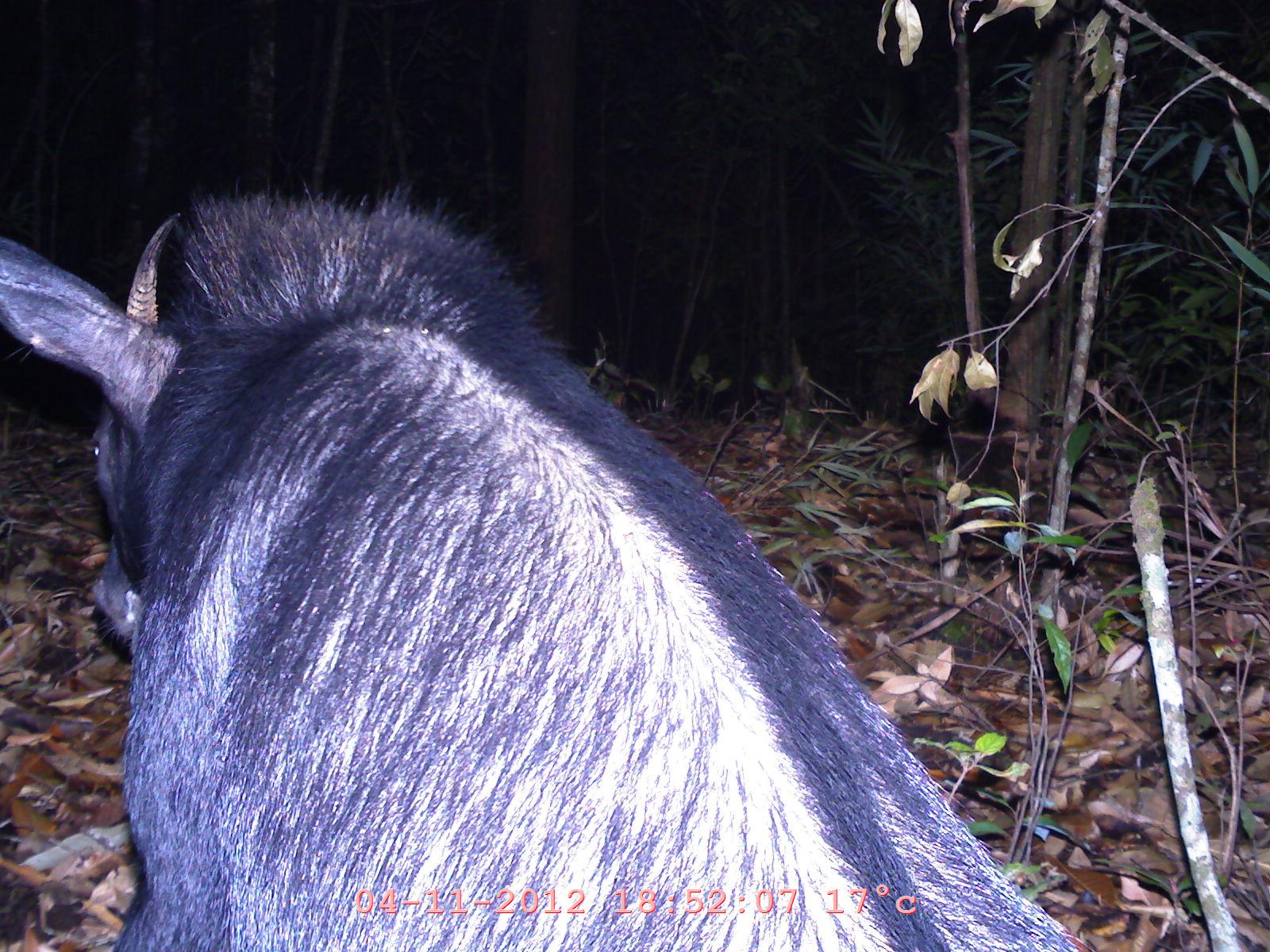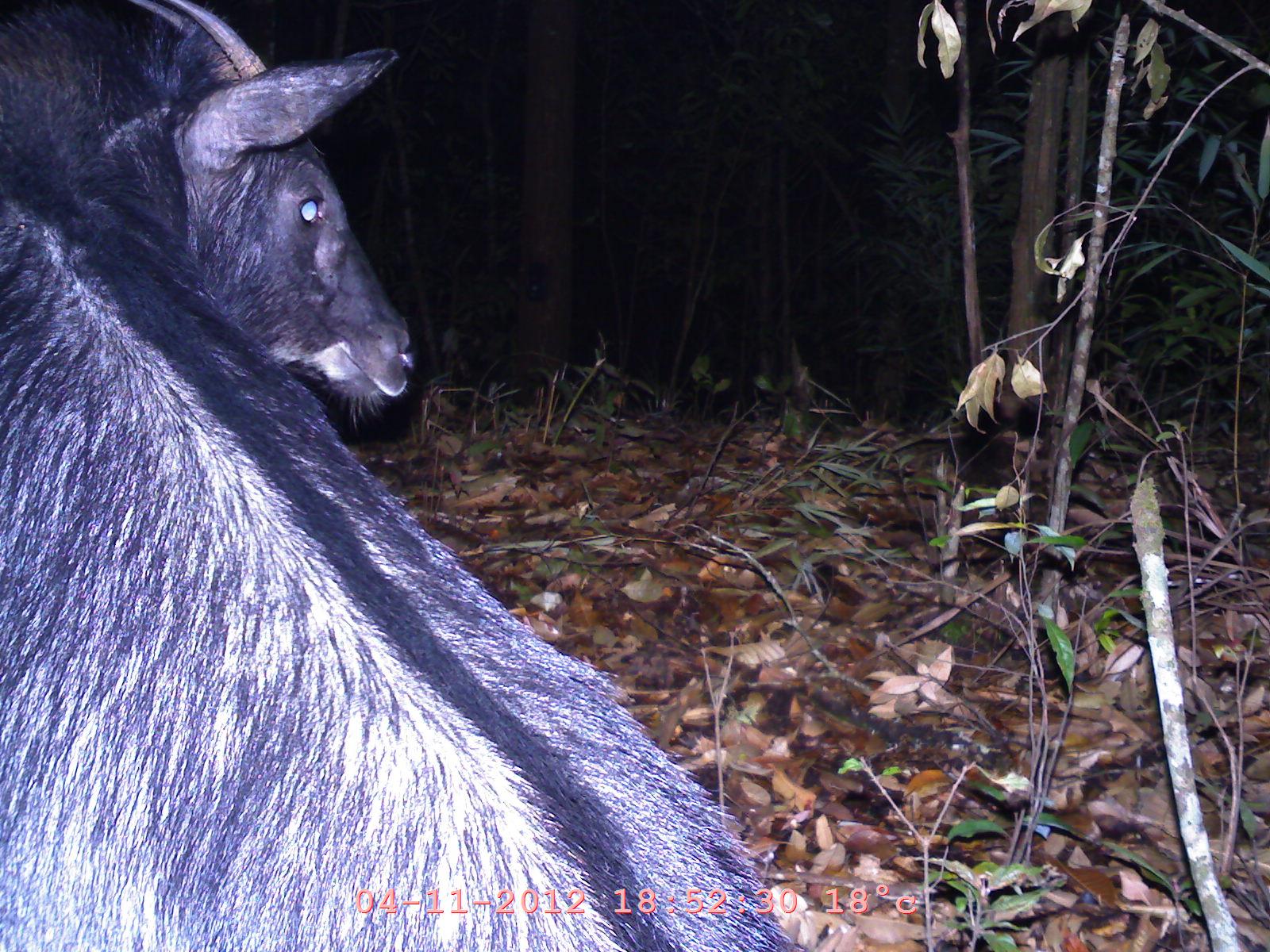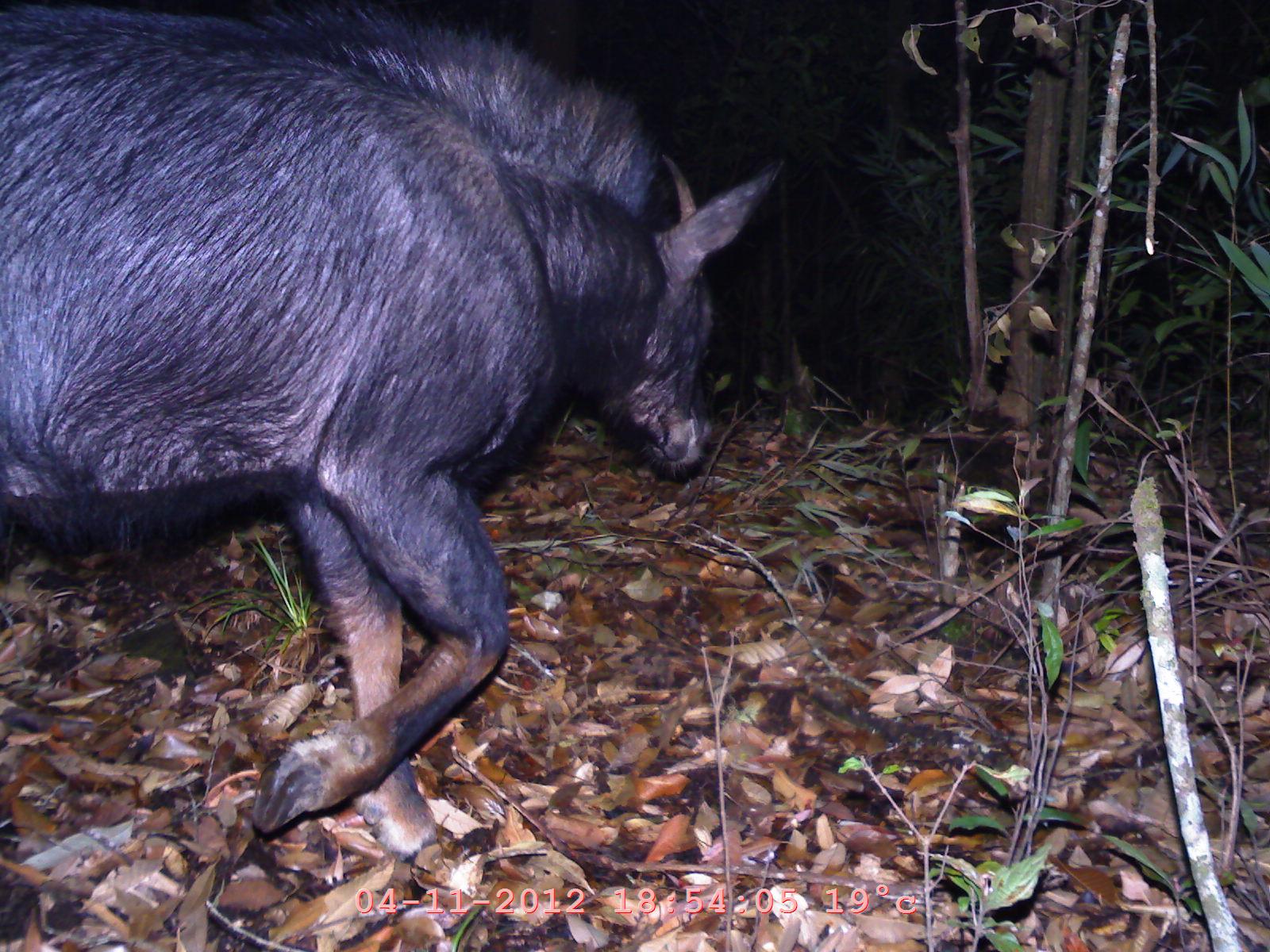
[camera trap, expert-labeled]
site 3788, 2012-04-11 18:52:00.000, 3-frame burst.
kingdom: Animalia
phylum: Chordata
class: Mammalia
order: Artiodactyla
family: Bovidae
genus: Capricornis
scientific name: Capricornis sumatraensis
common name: chinese serow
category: capricornis milneedwardsii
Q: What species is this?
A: Capricornis milneedwardsii (chinese serow) (Capricornis sumatraensis).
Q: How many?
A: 1.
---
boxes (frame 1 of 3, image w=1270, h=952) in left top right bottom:
capricornis milneedwardsii: 0 184 1090 952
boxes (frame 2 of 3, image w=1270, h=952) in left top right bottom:
capricornis milneedwardsii: 0 0 804 949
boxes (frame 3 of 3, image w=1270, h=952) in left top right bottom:
capricornis milneedwardsii: 0 0 784 866